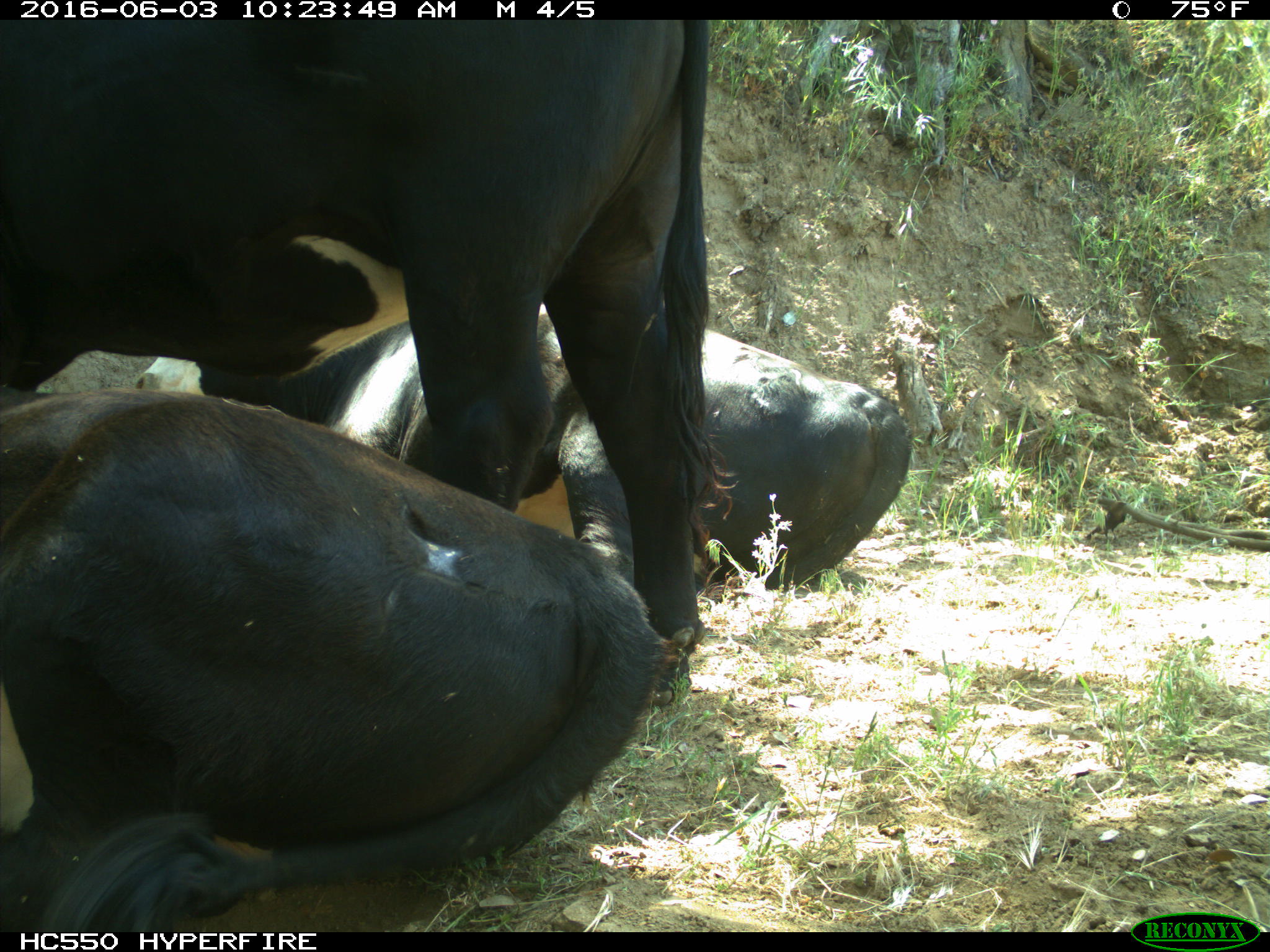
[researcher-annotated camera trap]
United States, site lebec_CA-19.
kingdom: Animalia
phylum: Chordata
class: Mammalia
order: Artiodactyla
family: Bovidae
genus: Bos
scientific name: Bos taurus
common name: domestic cow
Bos taurus (domestic cow).